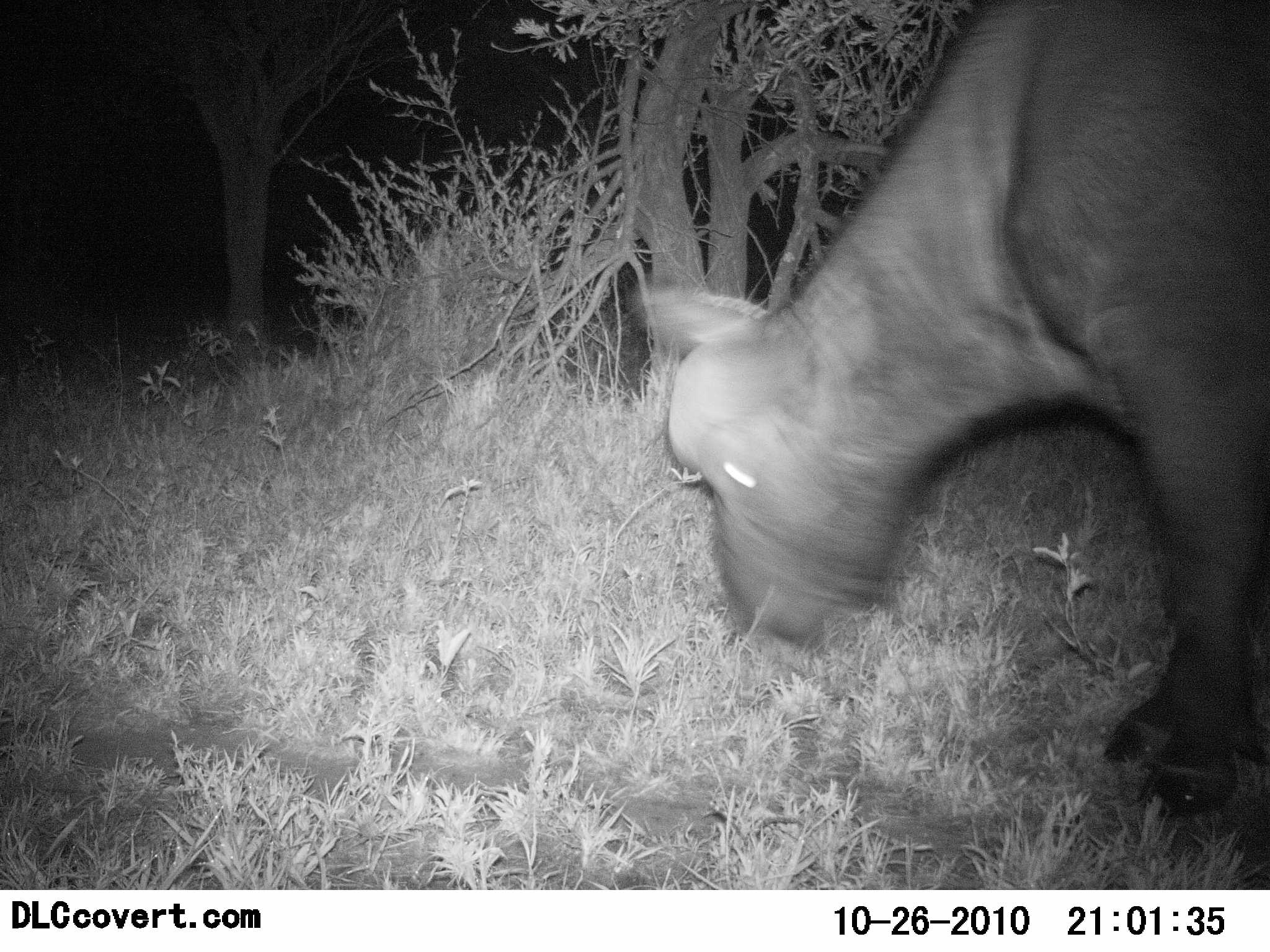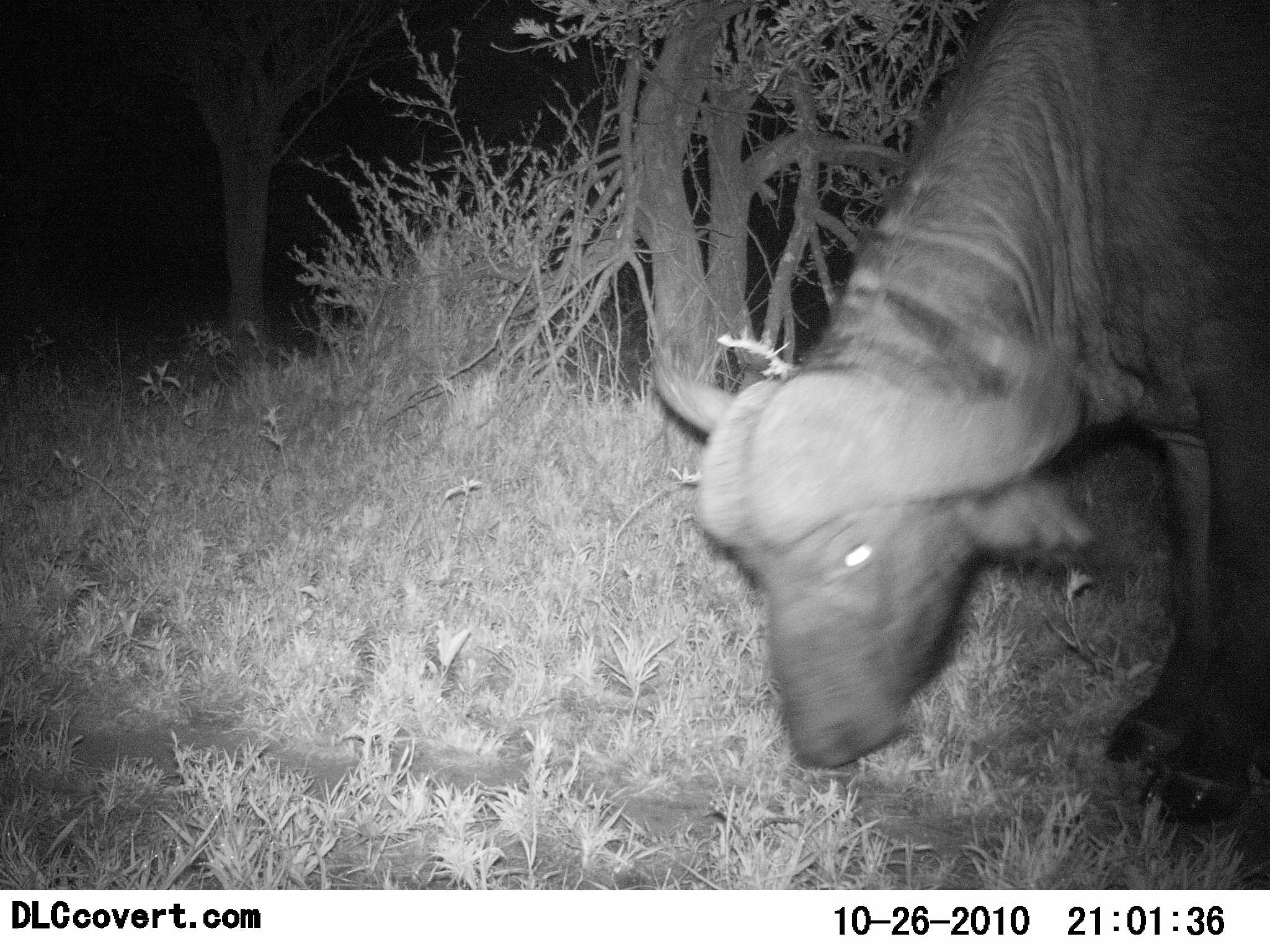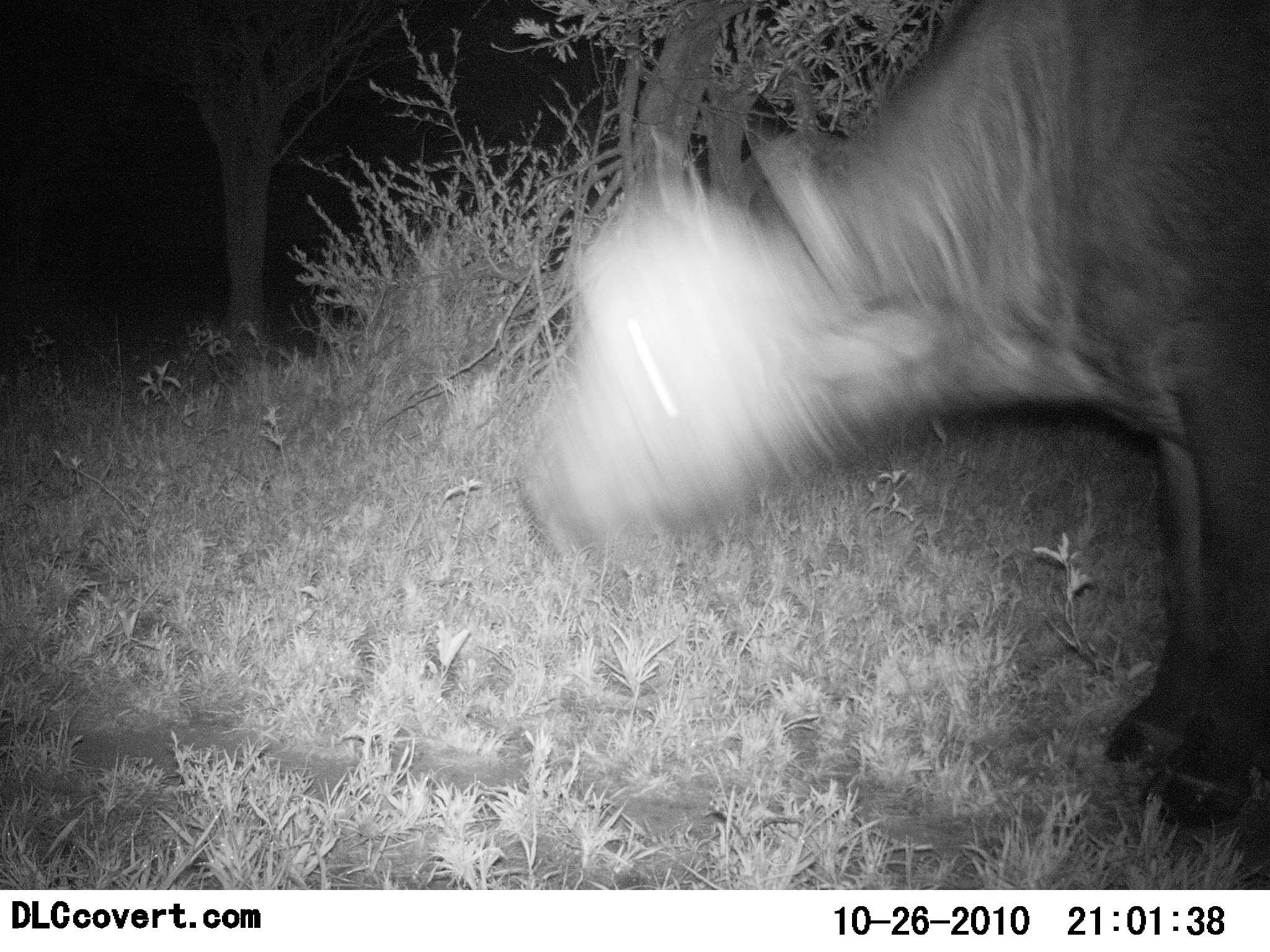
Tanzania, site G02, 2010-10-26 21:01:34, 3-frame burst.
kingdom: Animalia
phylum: Chordata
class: Mammalia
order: Artiodactyla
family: Bovidae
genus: Syncerus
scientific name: Syncerus caffer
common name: cape buffalo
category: buffalo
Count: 1.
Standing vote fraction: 47%.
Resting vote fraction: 0%.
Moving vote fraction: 20%.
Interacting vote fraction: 0%.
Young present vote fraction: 0%.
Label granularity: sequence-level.